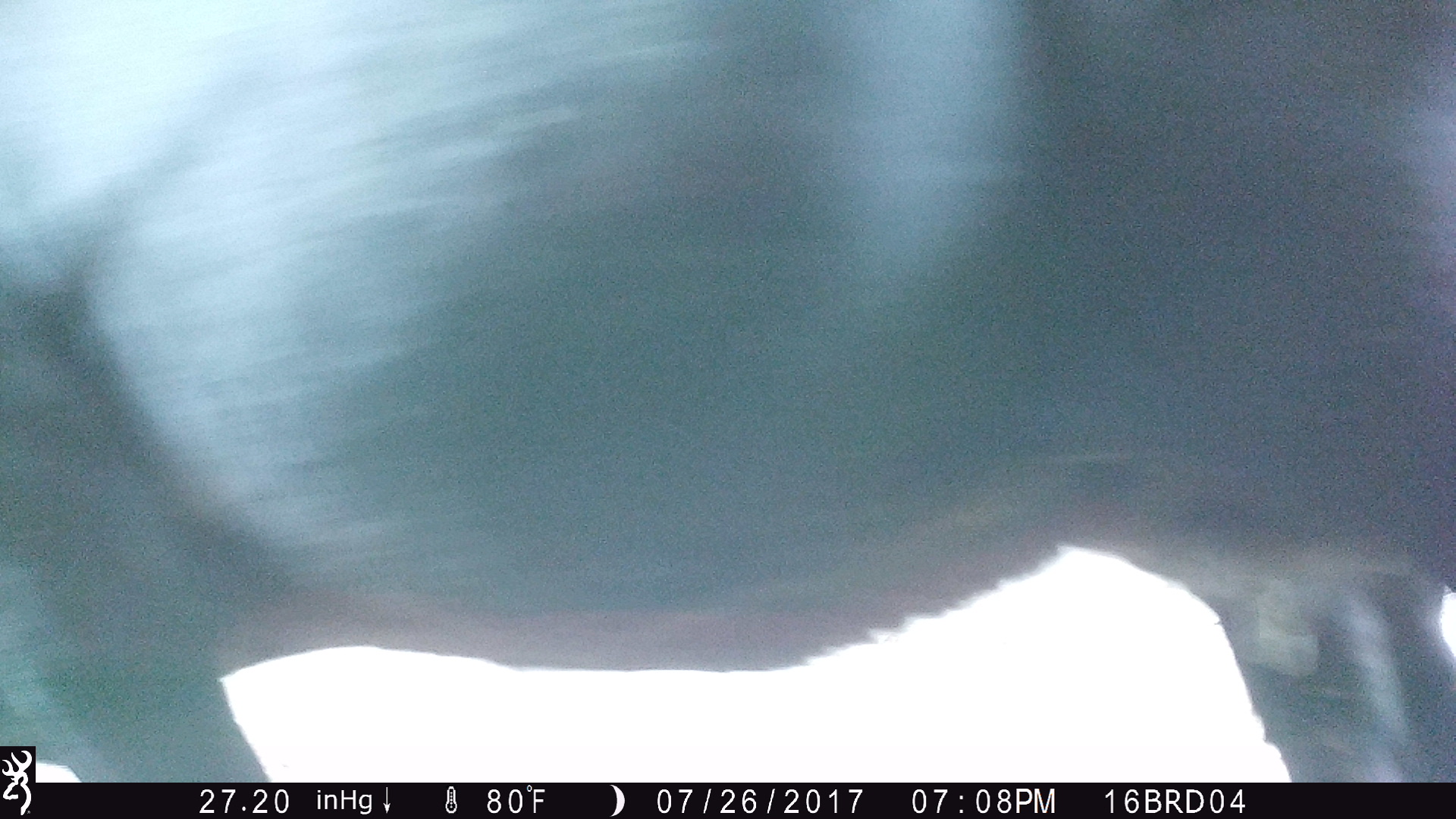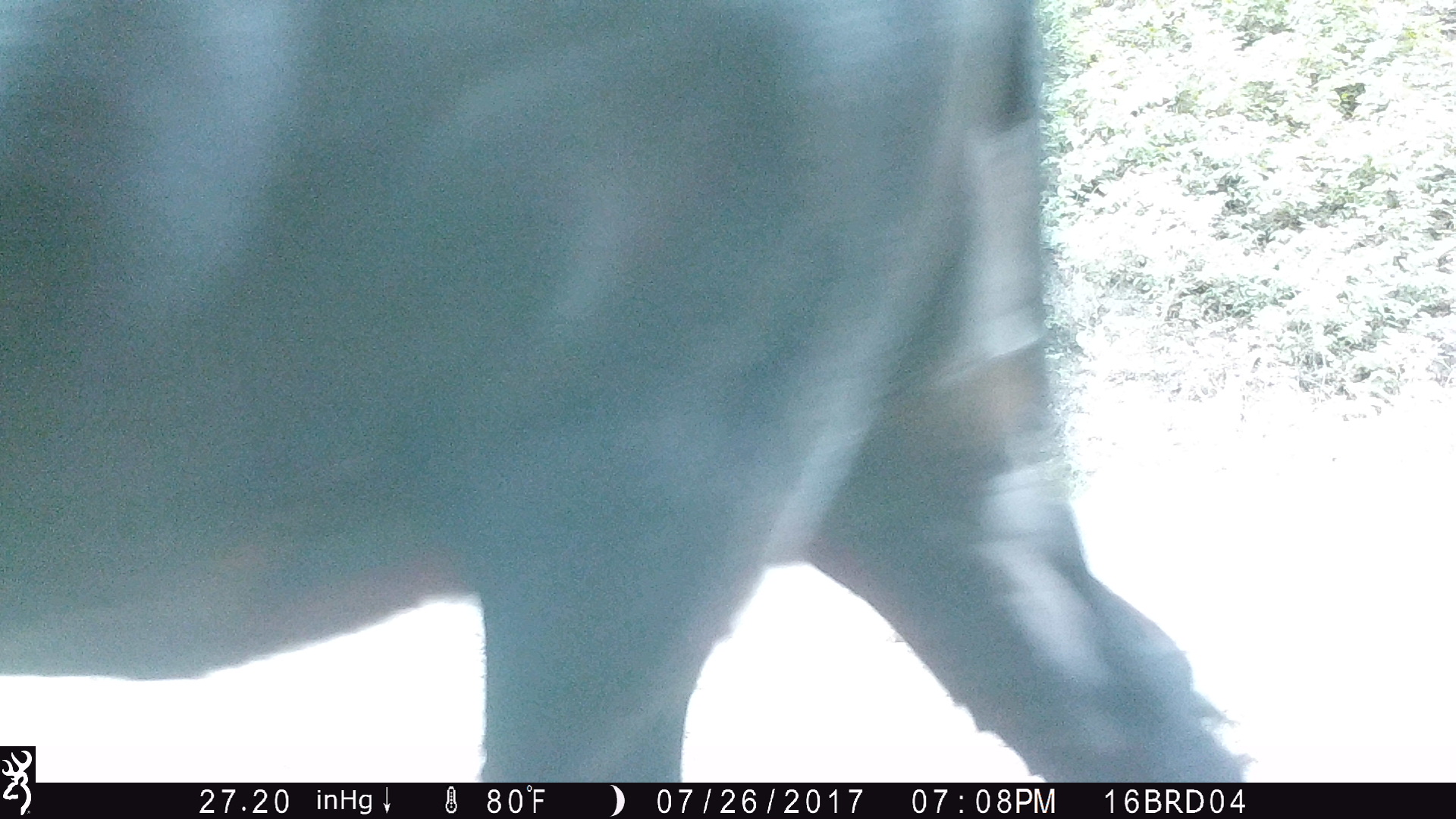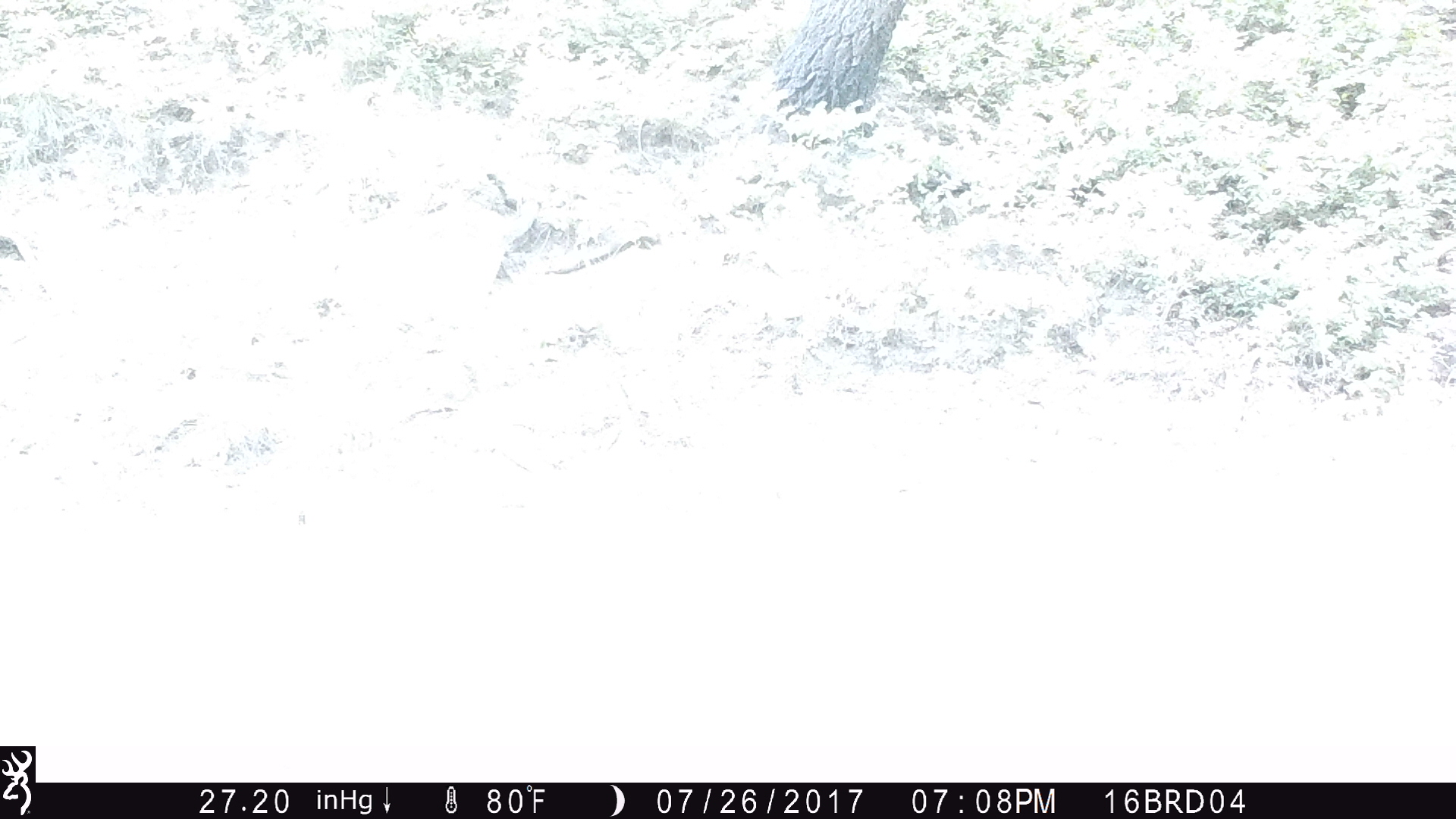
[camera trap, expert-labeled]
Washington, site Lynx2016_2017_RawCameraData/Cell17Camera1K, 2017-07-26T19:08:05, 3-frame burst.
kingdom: Animalia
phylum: Chordata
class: Mammalia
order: Artiodactyla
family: Bovidae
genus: Bos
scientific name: Bos taurus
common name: domestic cattle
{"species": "domestic cattle (Bos taurus)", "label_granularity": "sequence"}